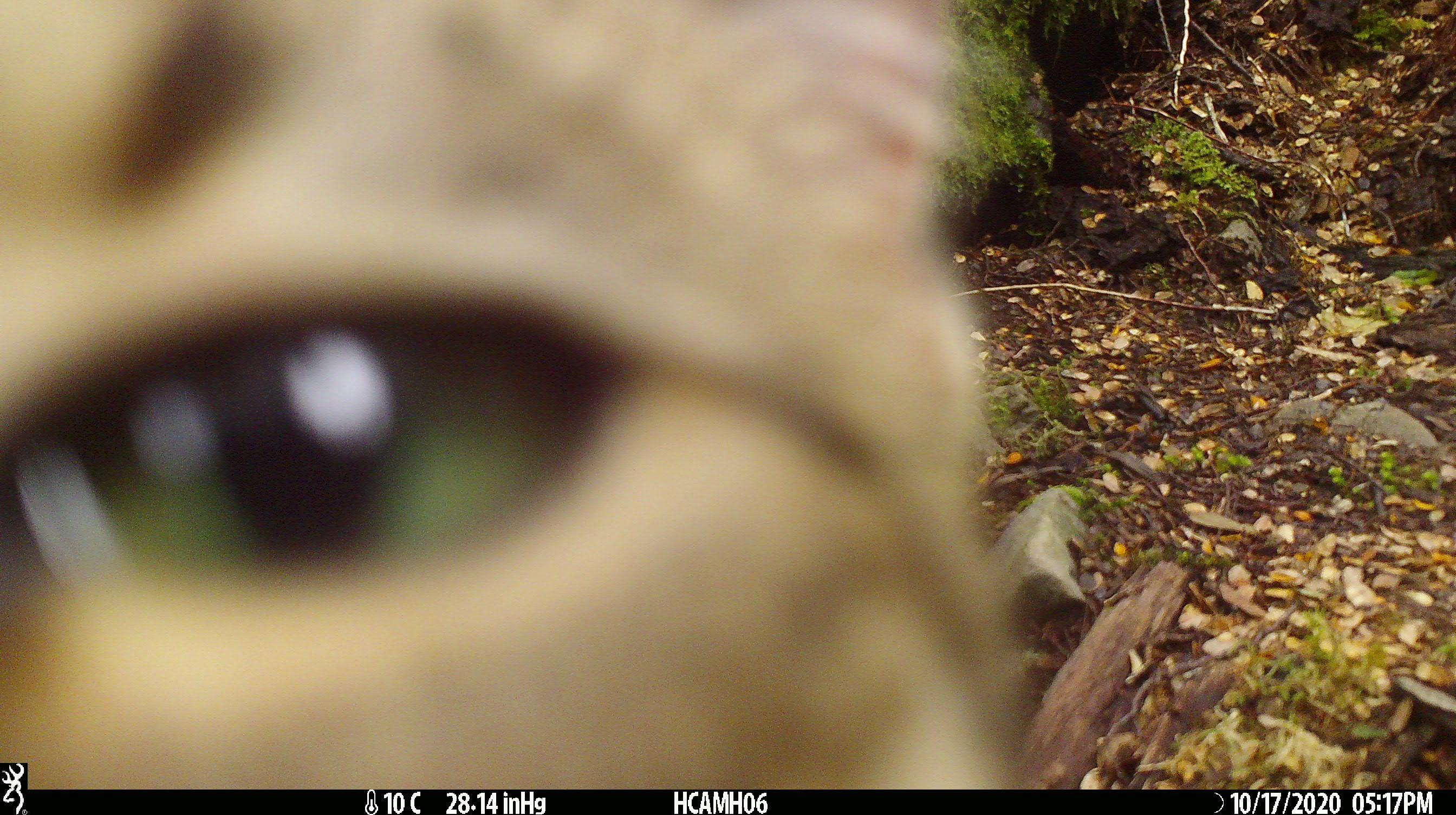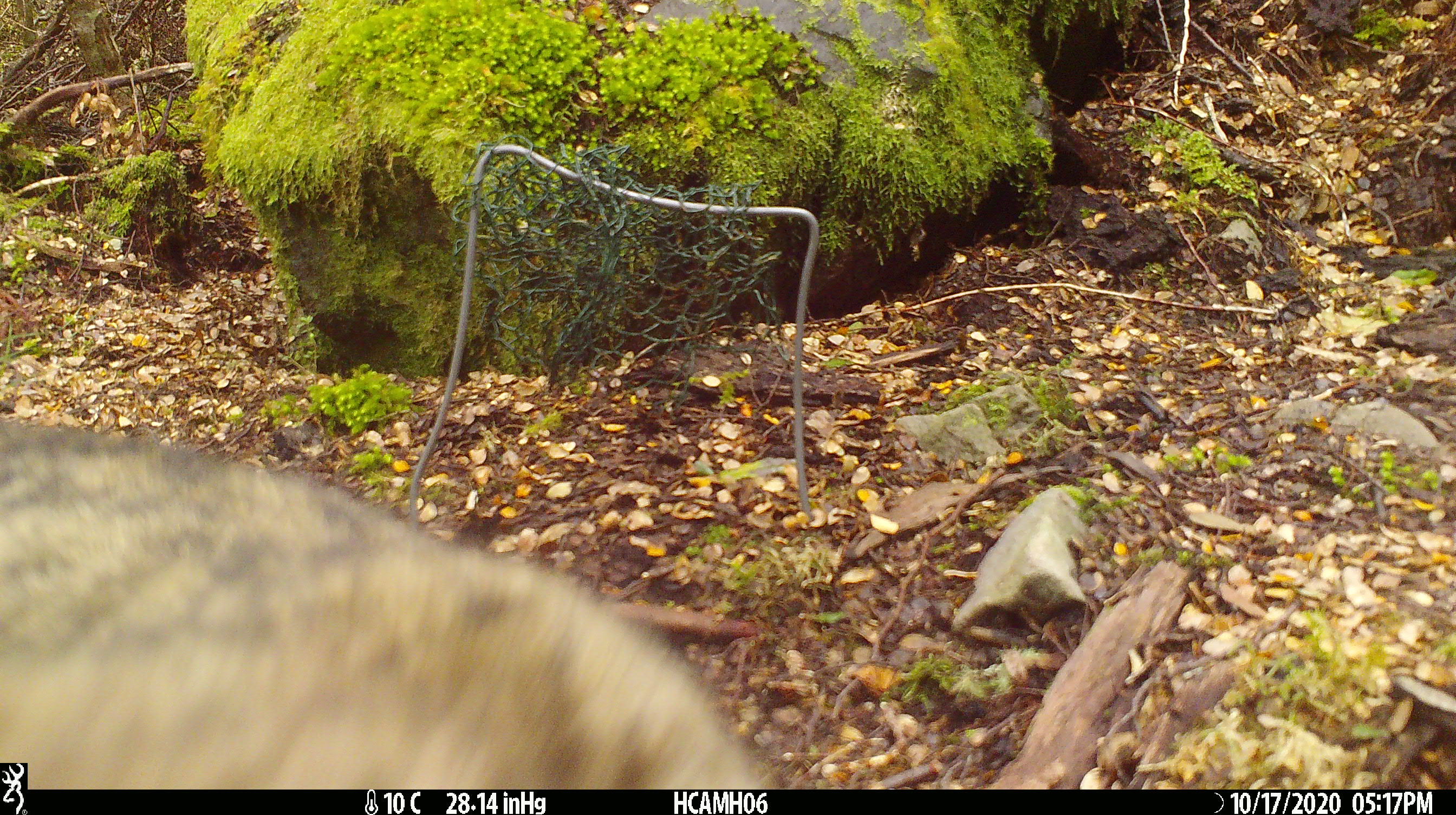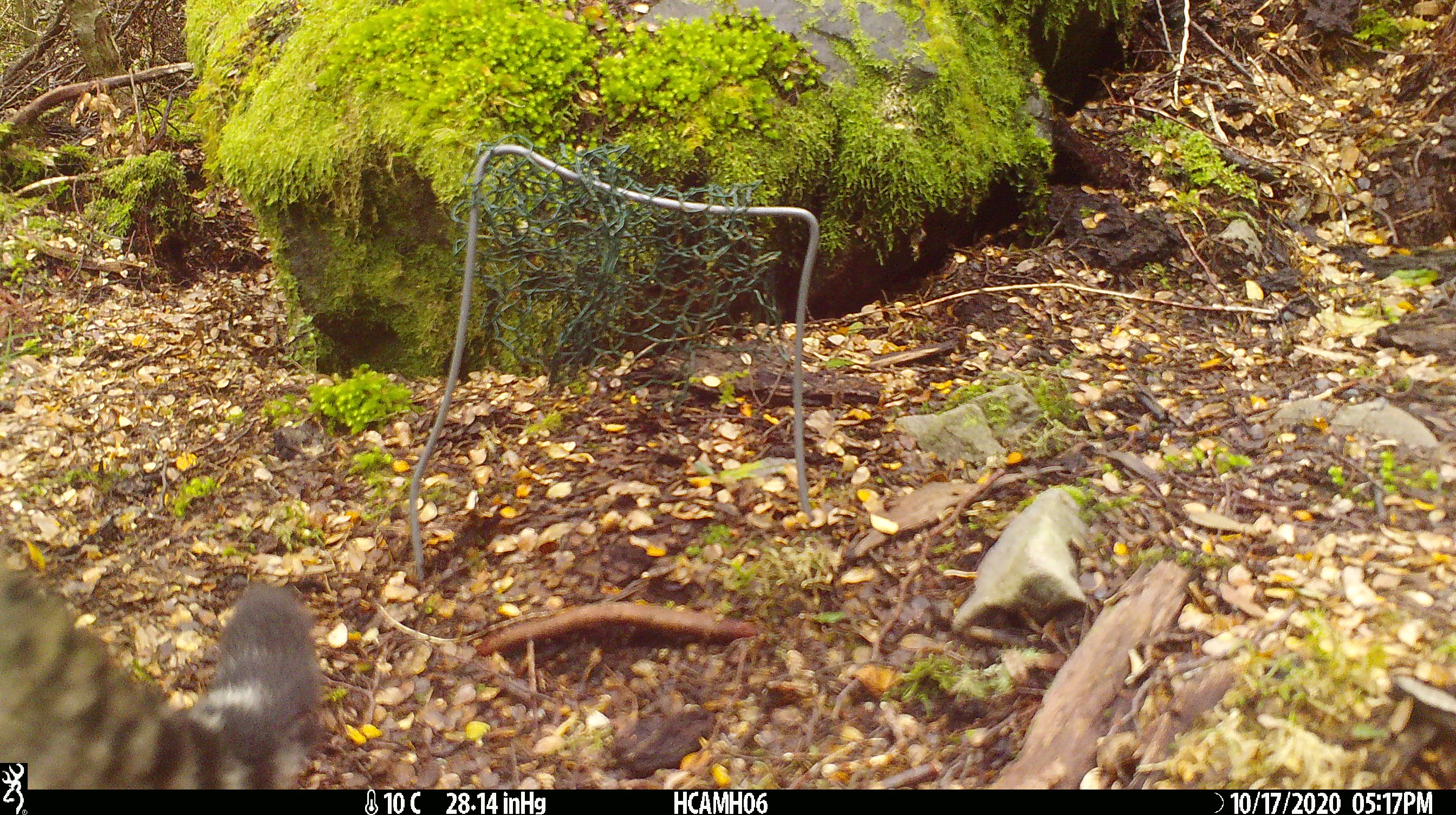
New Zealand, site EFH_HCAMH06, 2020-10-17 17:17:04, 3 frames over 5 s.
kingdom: Animalia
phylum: Chordata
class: Mammalia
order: Carnivora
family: Felidae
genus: Felis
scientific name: Felis catus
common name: domestic cat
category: cat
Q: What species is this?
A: Cat (domestic cat) (Felis catus).